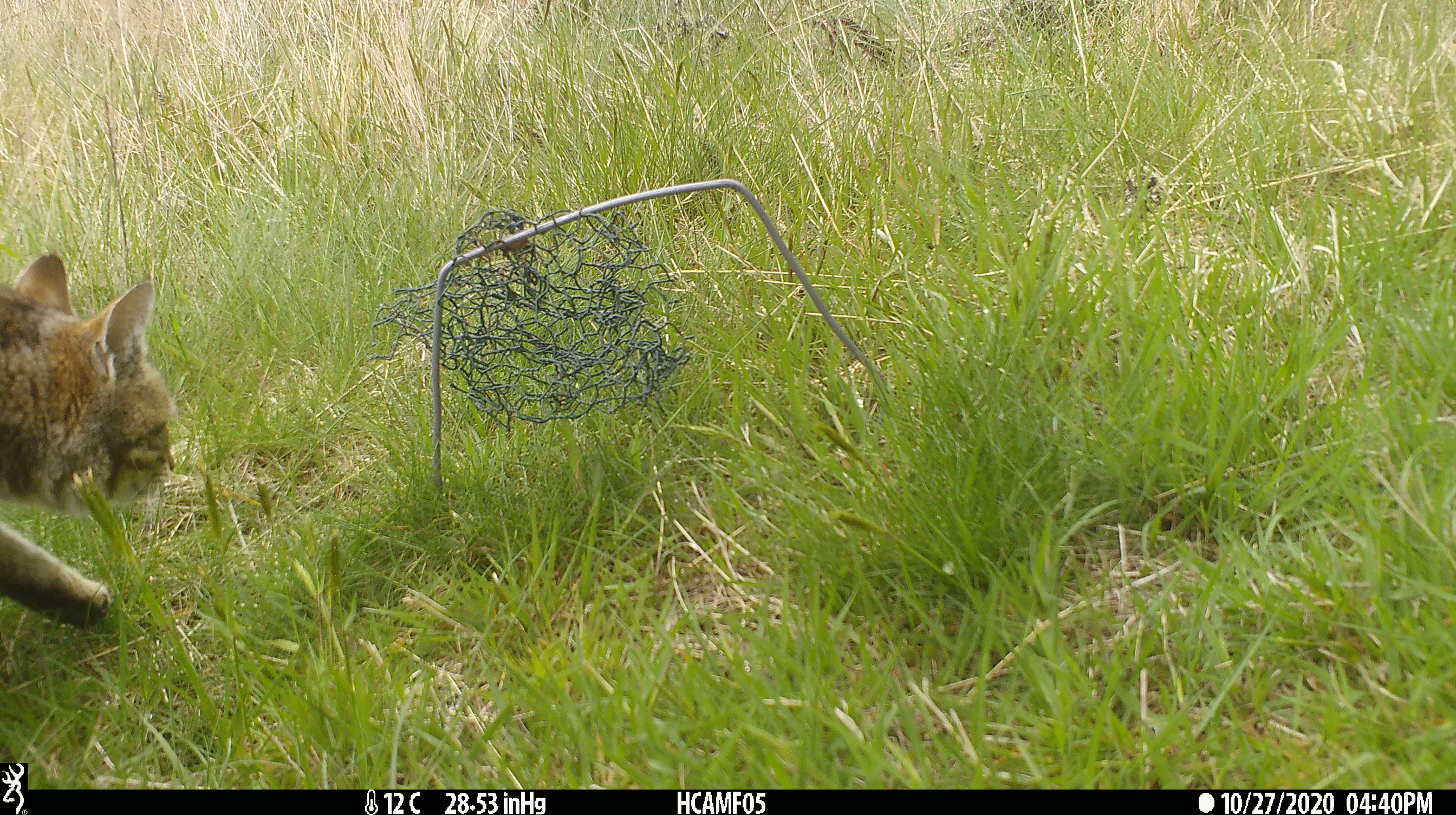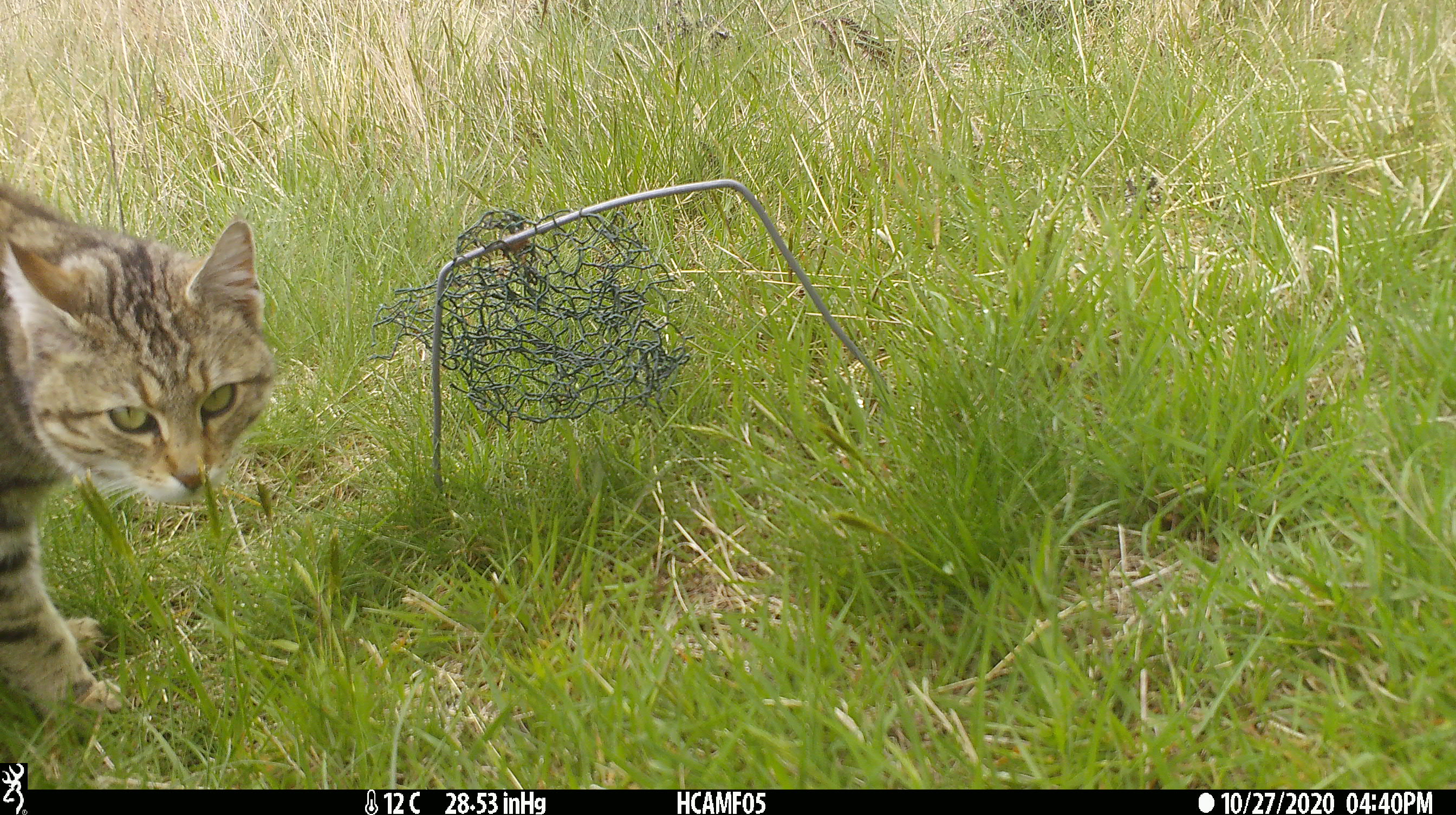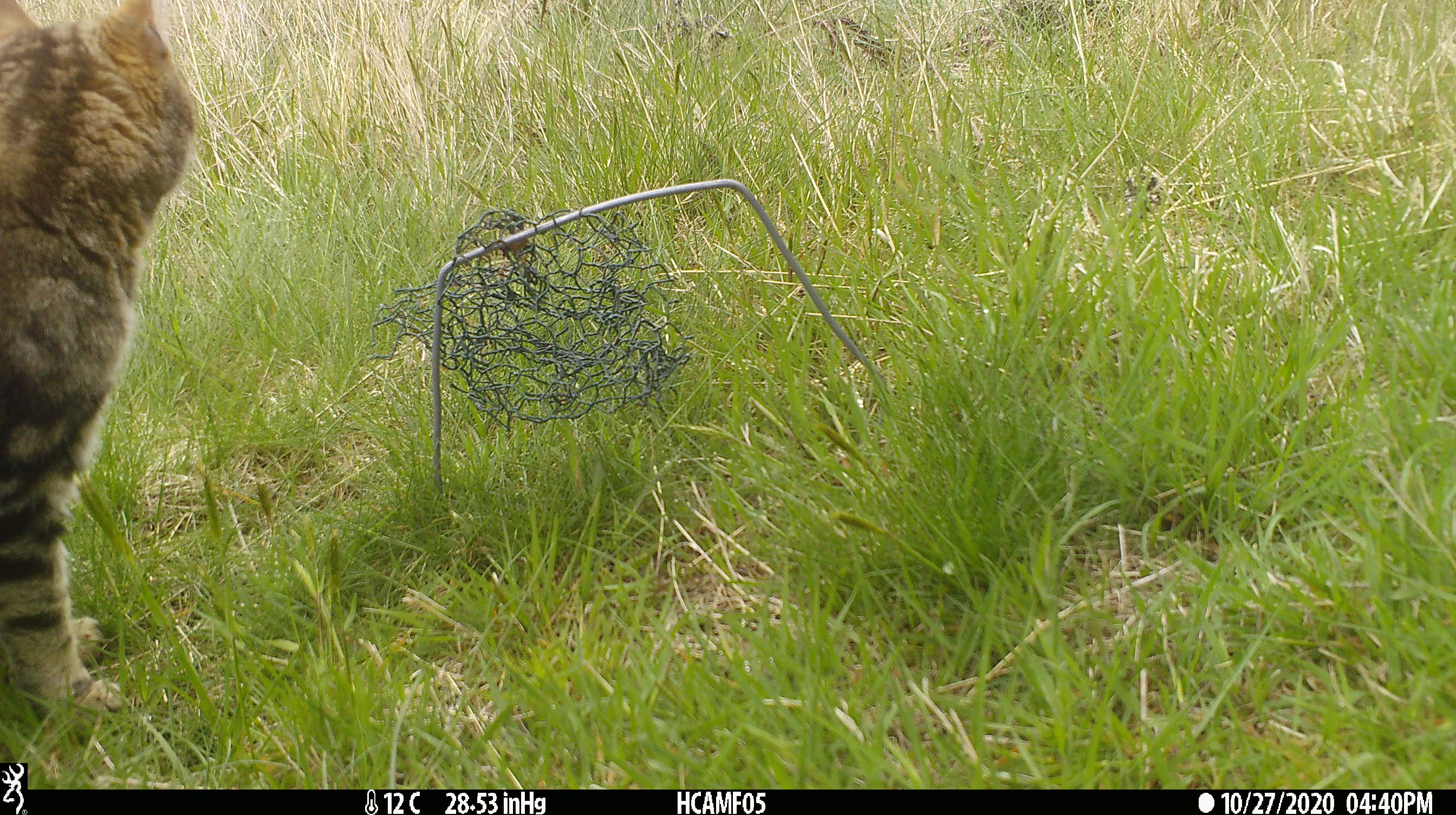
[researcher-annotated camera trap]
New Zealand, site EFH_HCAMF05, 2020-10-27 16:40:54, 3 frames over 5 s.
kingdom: Animalia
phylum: Chordata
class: Mammalia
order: Carnivora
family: Felidae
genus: Felis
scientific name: Felis catus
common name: domestic cat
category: cat